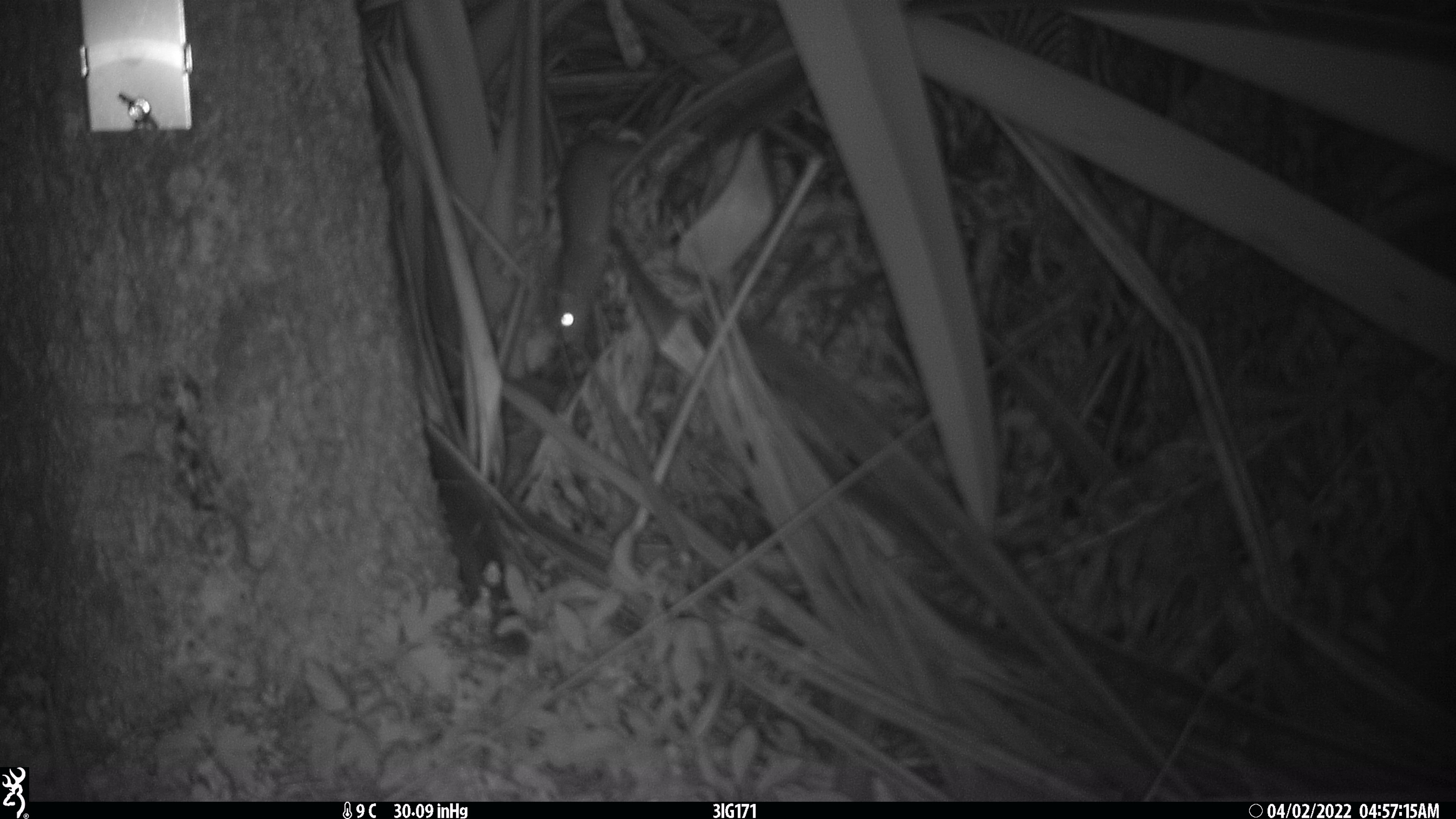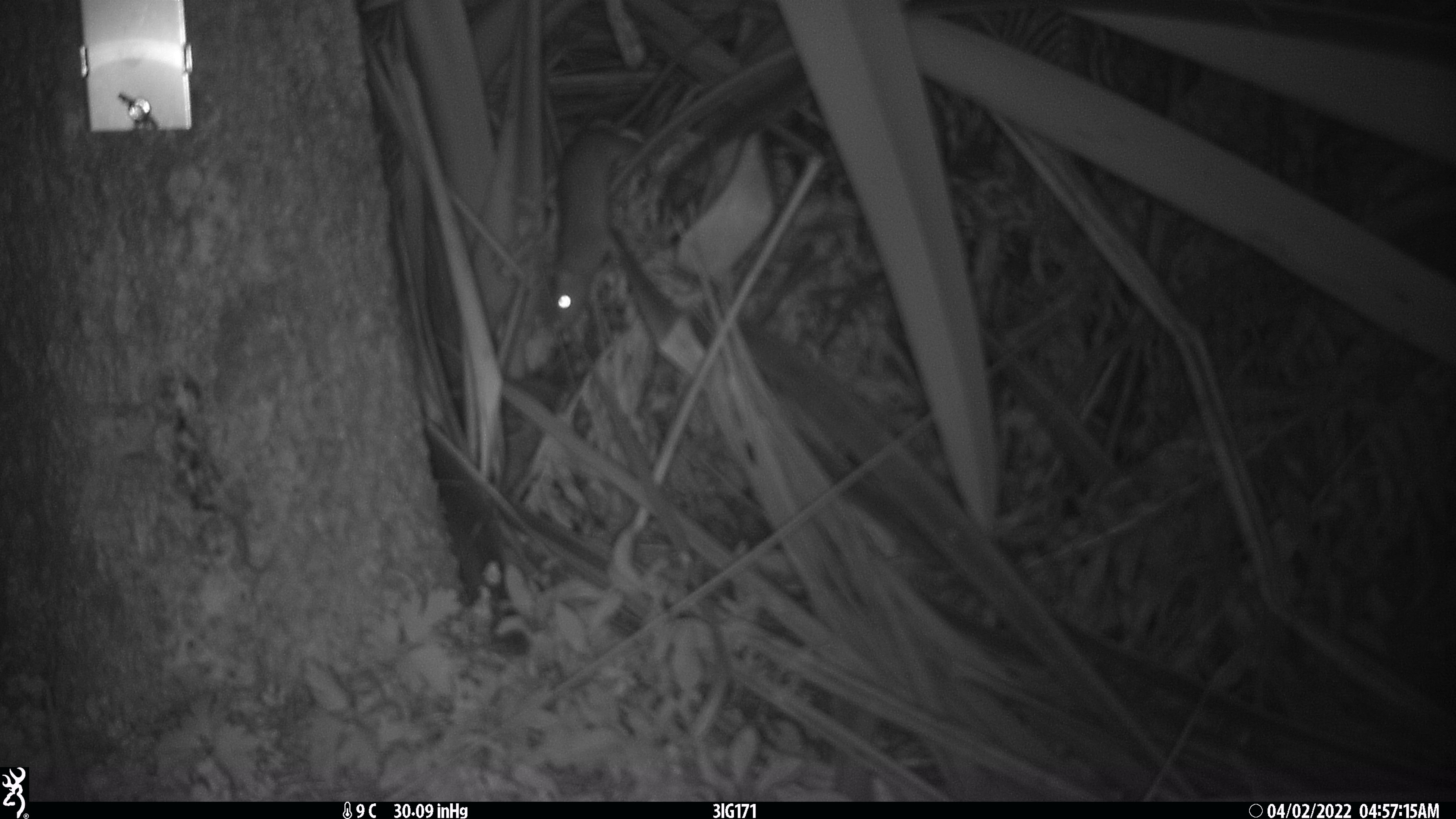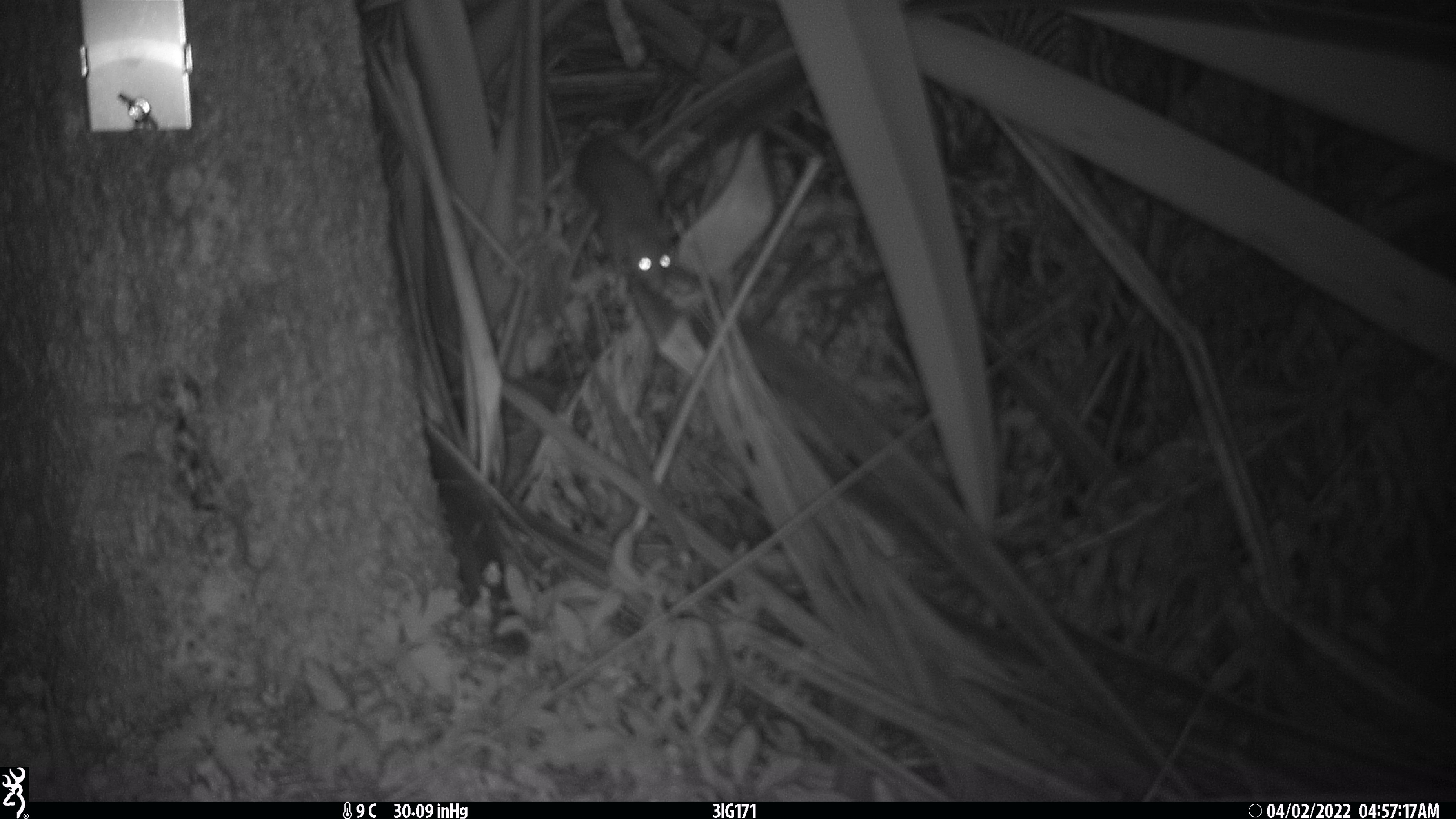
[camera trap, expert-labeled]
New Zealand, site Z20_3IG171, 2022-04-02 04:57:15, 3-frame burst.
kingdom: Animalia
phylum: Chordata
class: Mammalia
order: Rodentia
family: Muridae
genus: Rattus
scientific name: Rattus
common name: rat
Rat (Rattus).